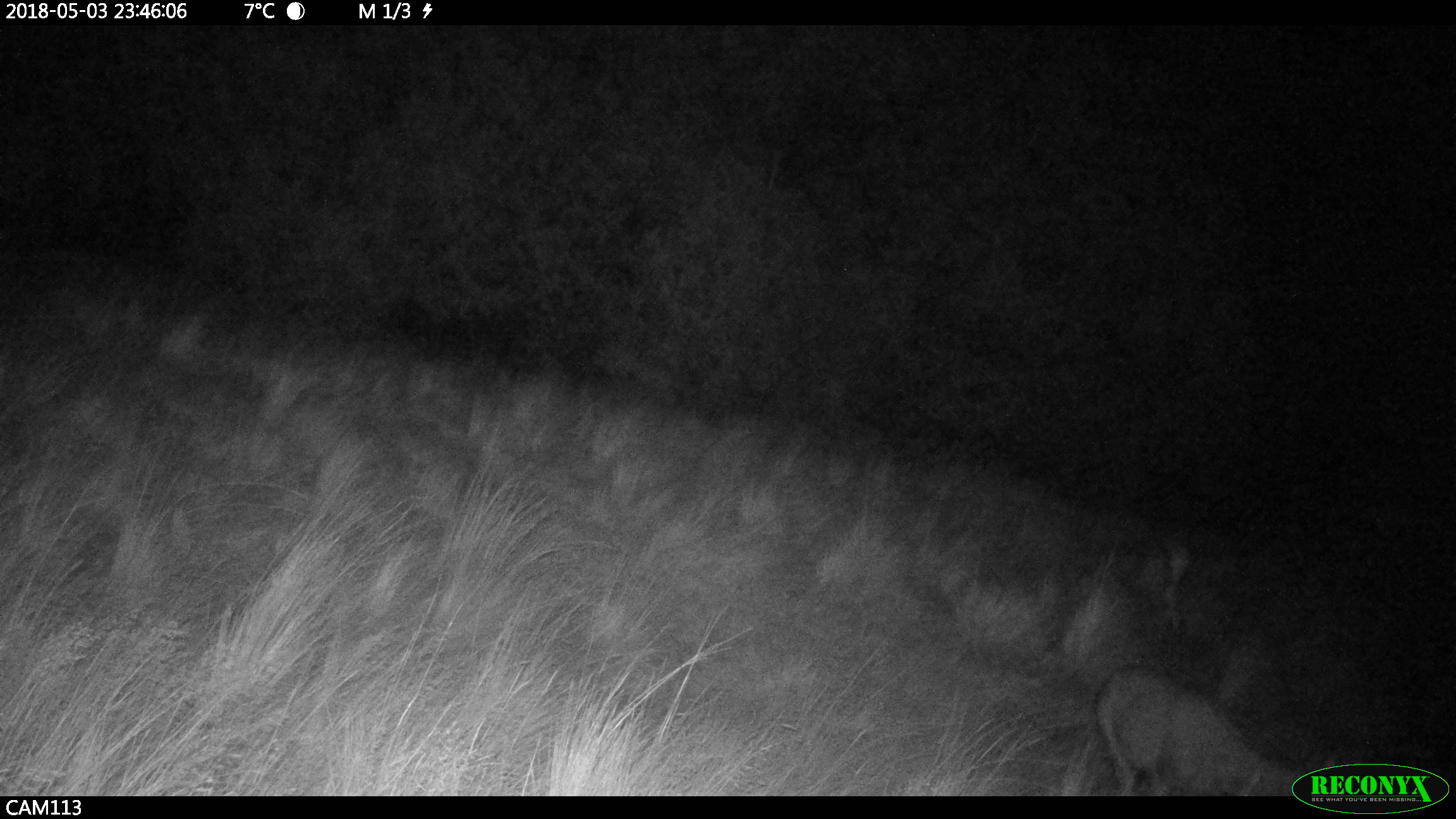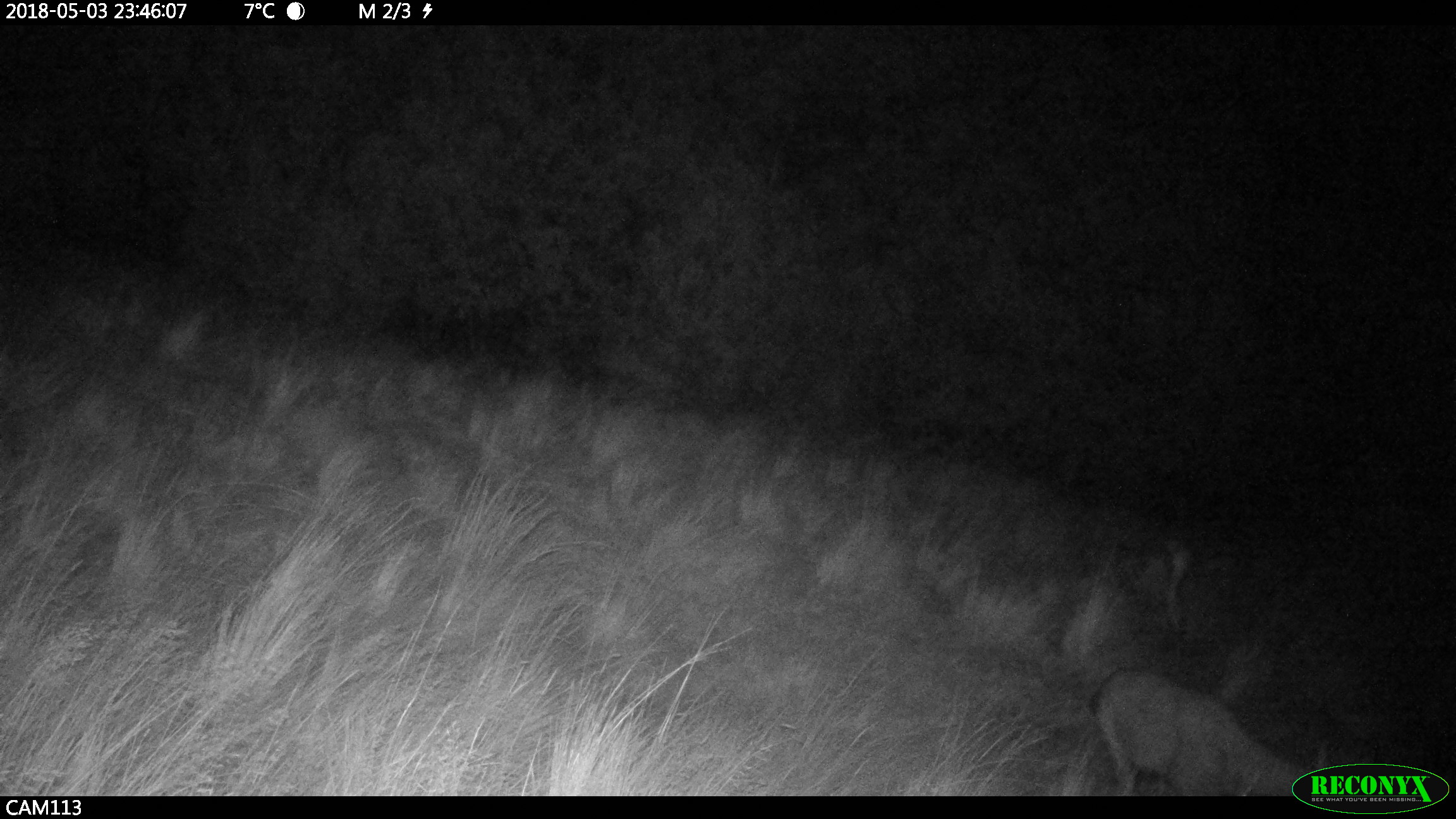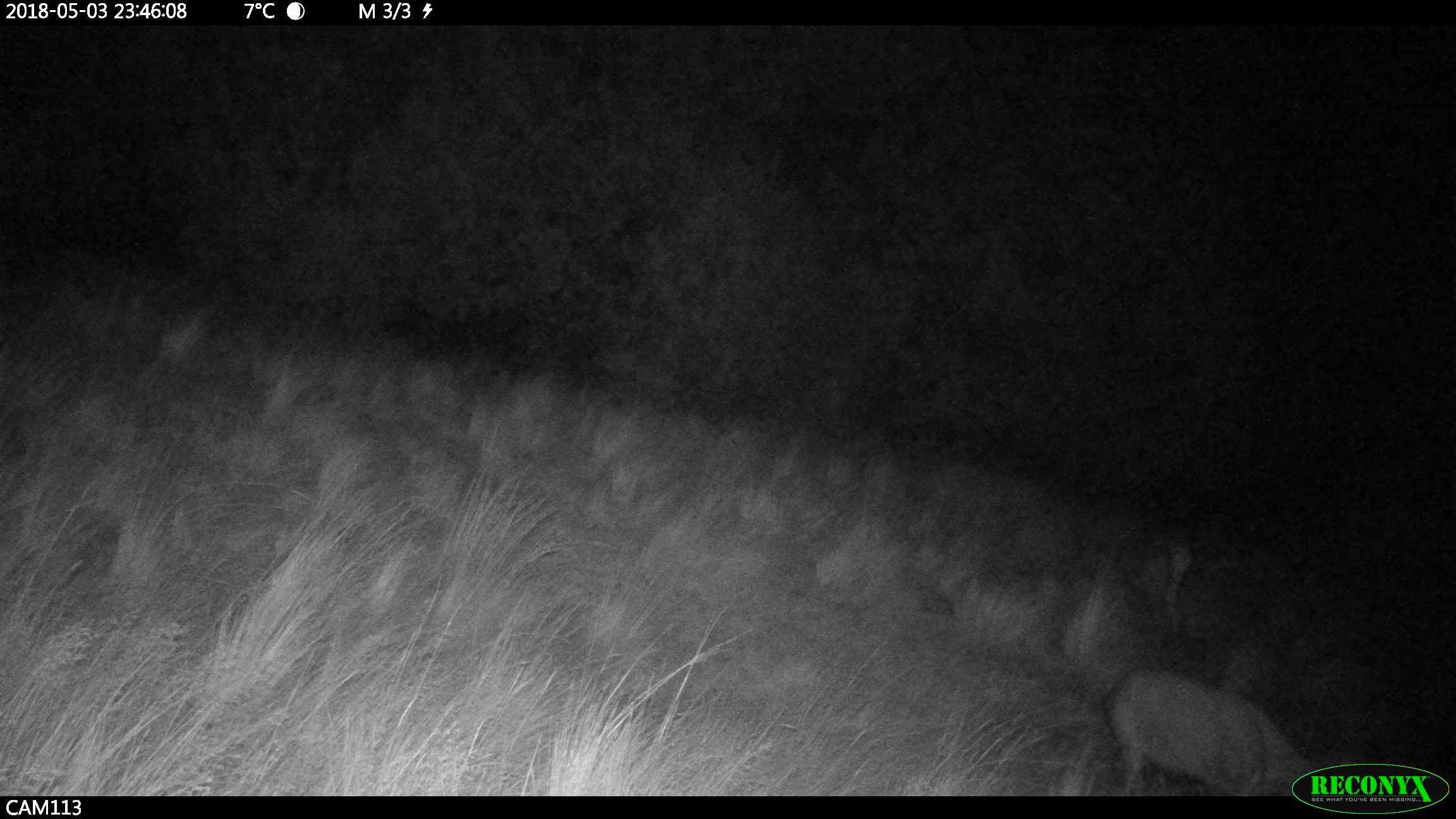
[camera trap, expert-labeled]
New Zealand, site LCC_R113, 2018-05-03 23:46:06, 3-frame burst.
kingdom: Animalia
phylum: Chordata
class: Mammalia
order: Artiodactyla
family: Cervidae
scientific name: Cervidae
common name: deer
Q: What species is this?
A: Deer (Cervidae).